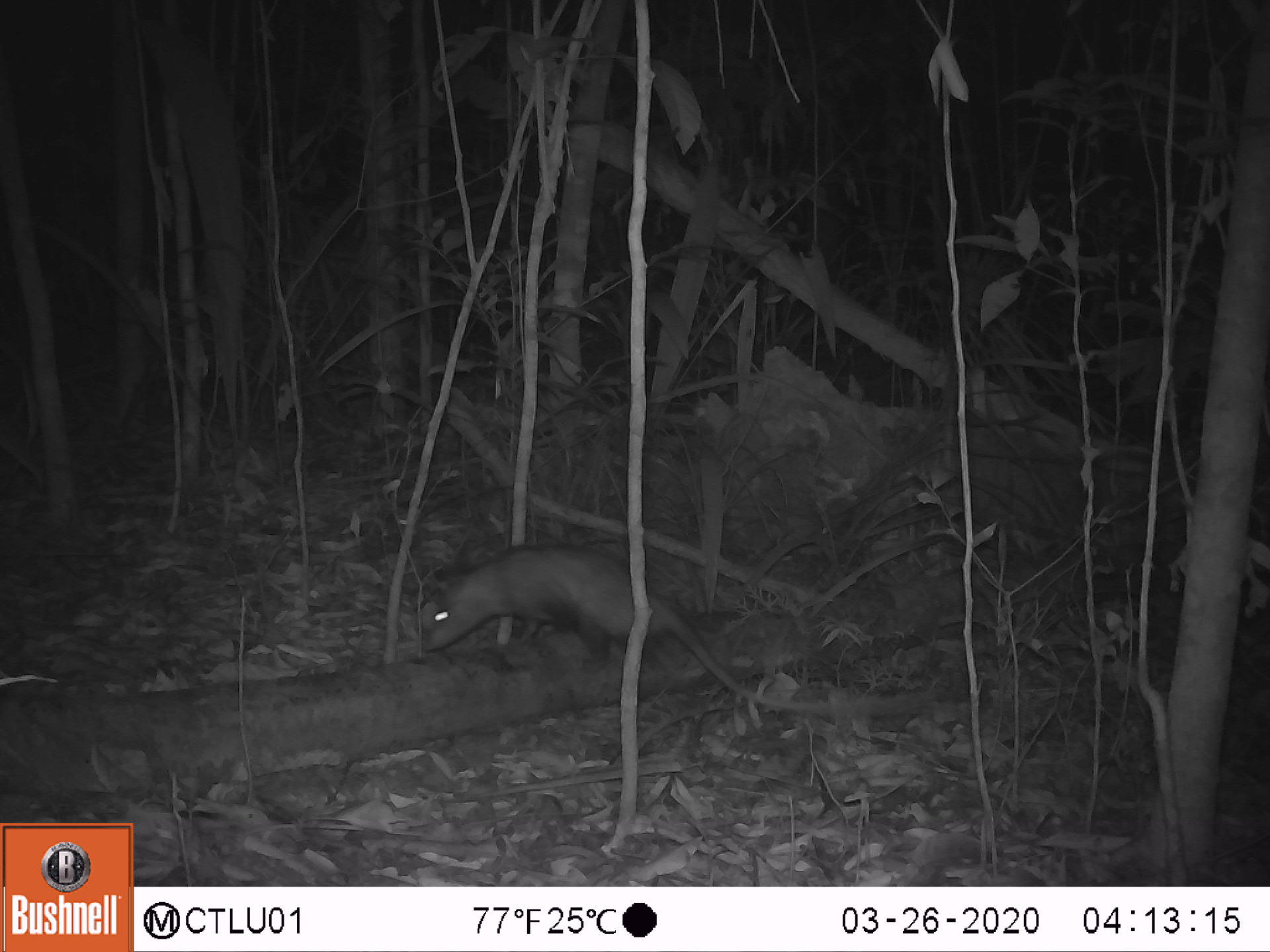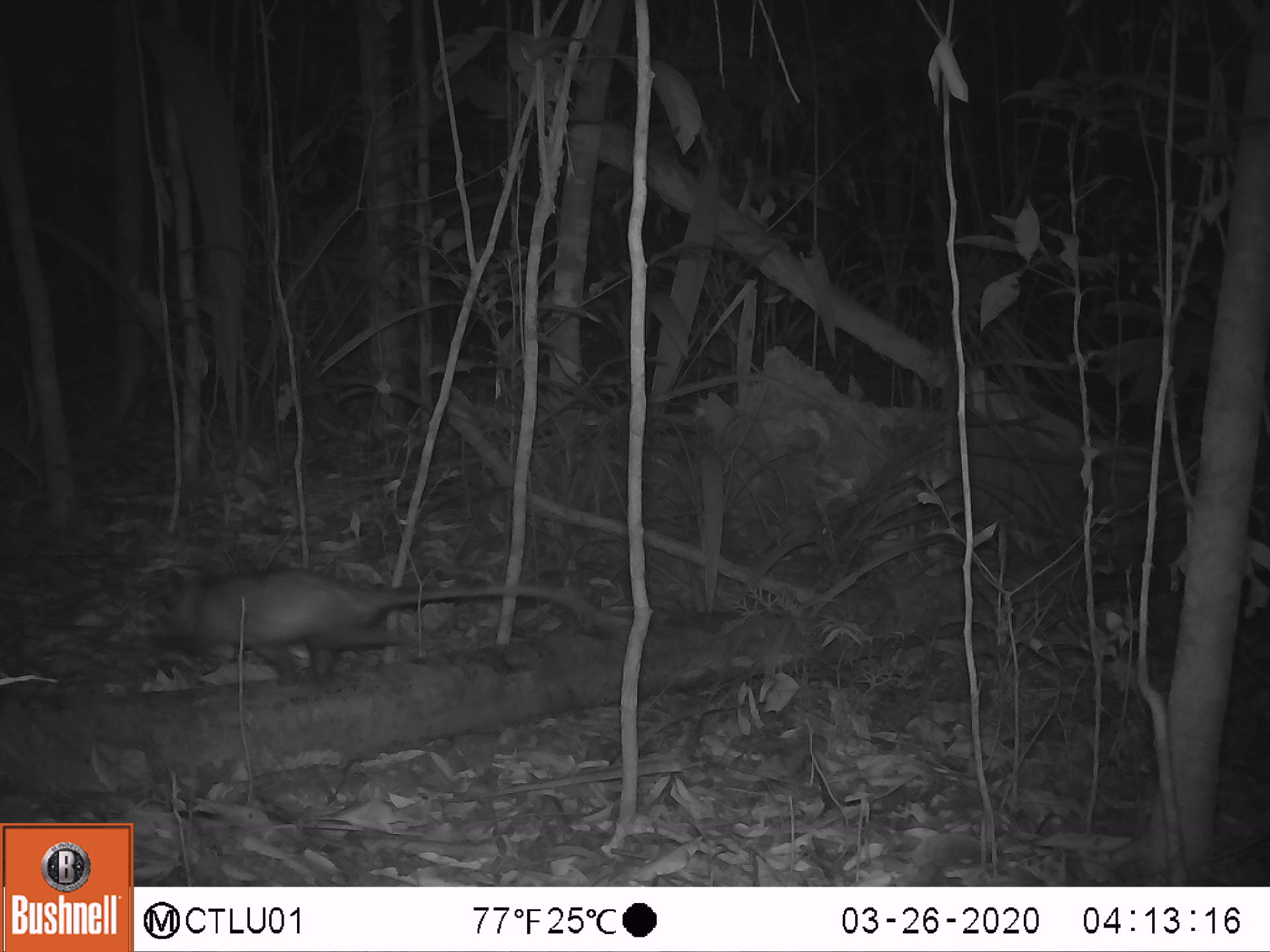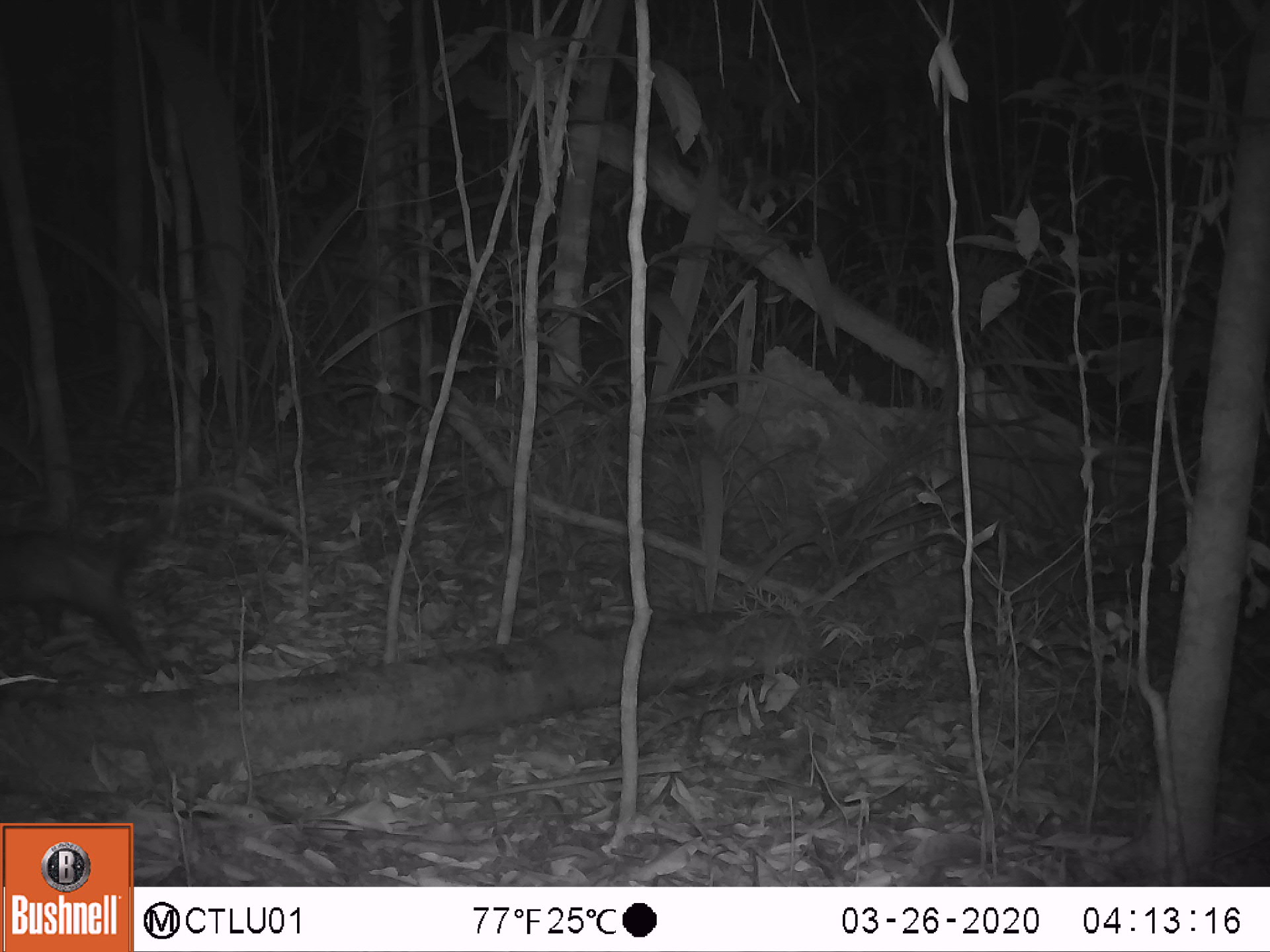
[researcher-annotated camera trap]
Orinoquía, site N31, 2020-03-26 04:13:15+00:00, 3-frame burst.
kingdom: Animalia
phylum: Chordata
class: Mammalia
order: Didelphimorphia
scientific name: Didelphimorphia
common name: possum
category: unknown possum